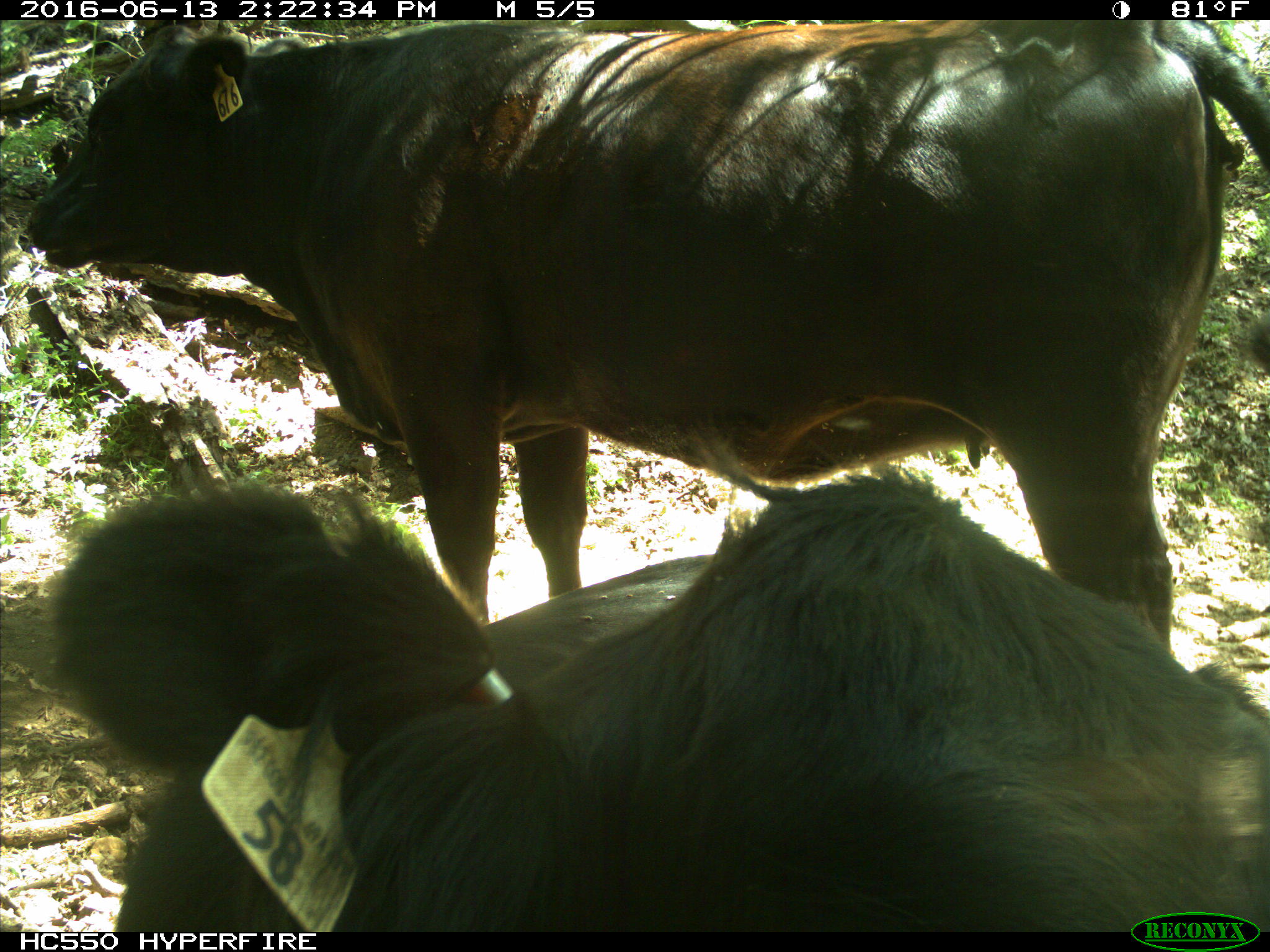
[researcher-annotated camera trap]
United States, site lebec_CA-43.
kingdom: Animalia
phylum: Chordata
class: Mammalia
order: Artiodactyla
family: Bovidae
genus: Bos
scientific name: Bos taurus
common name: domestic cow